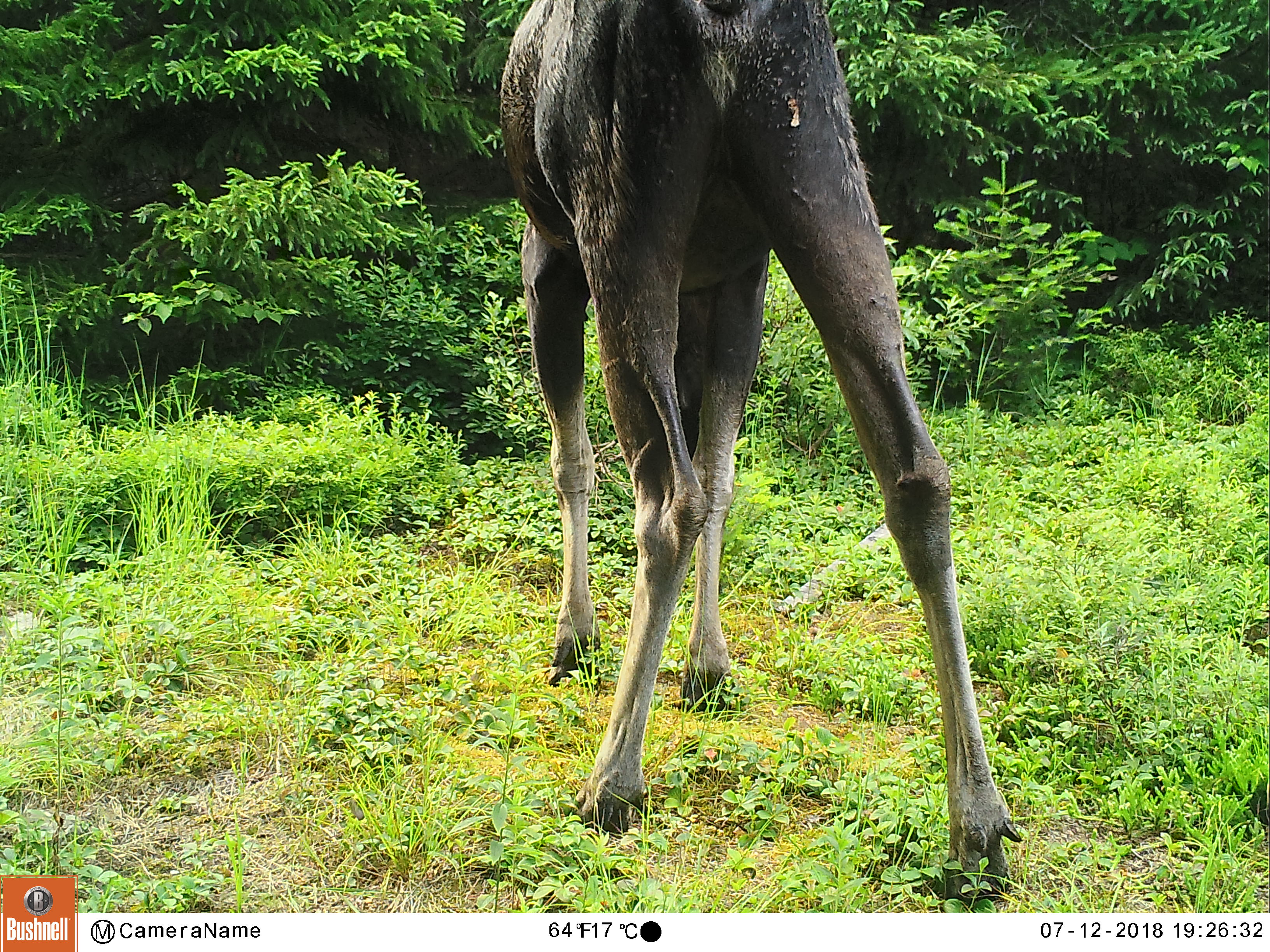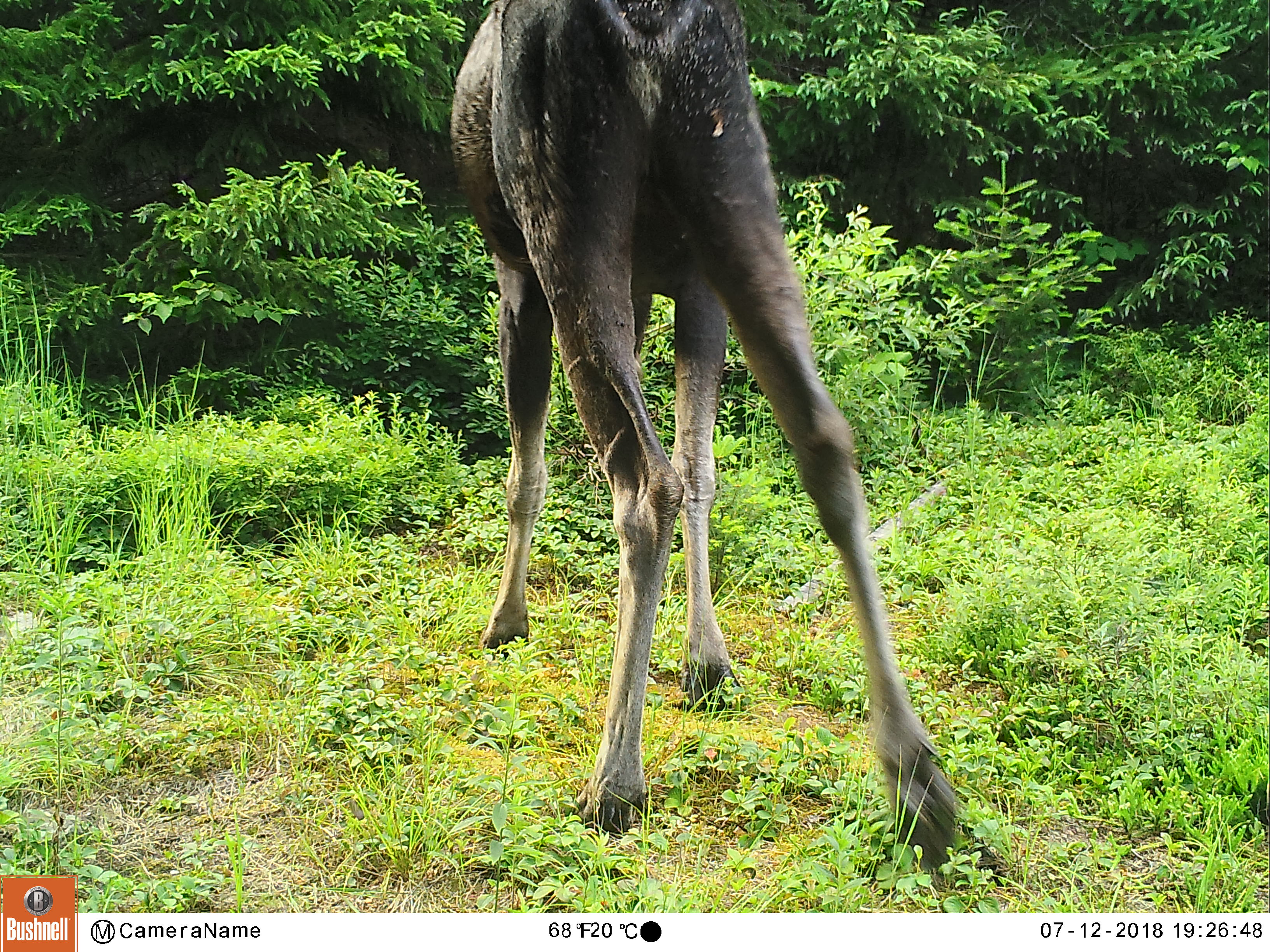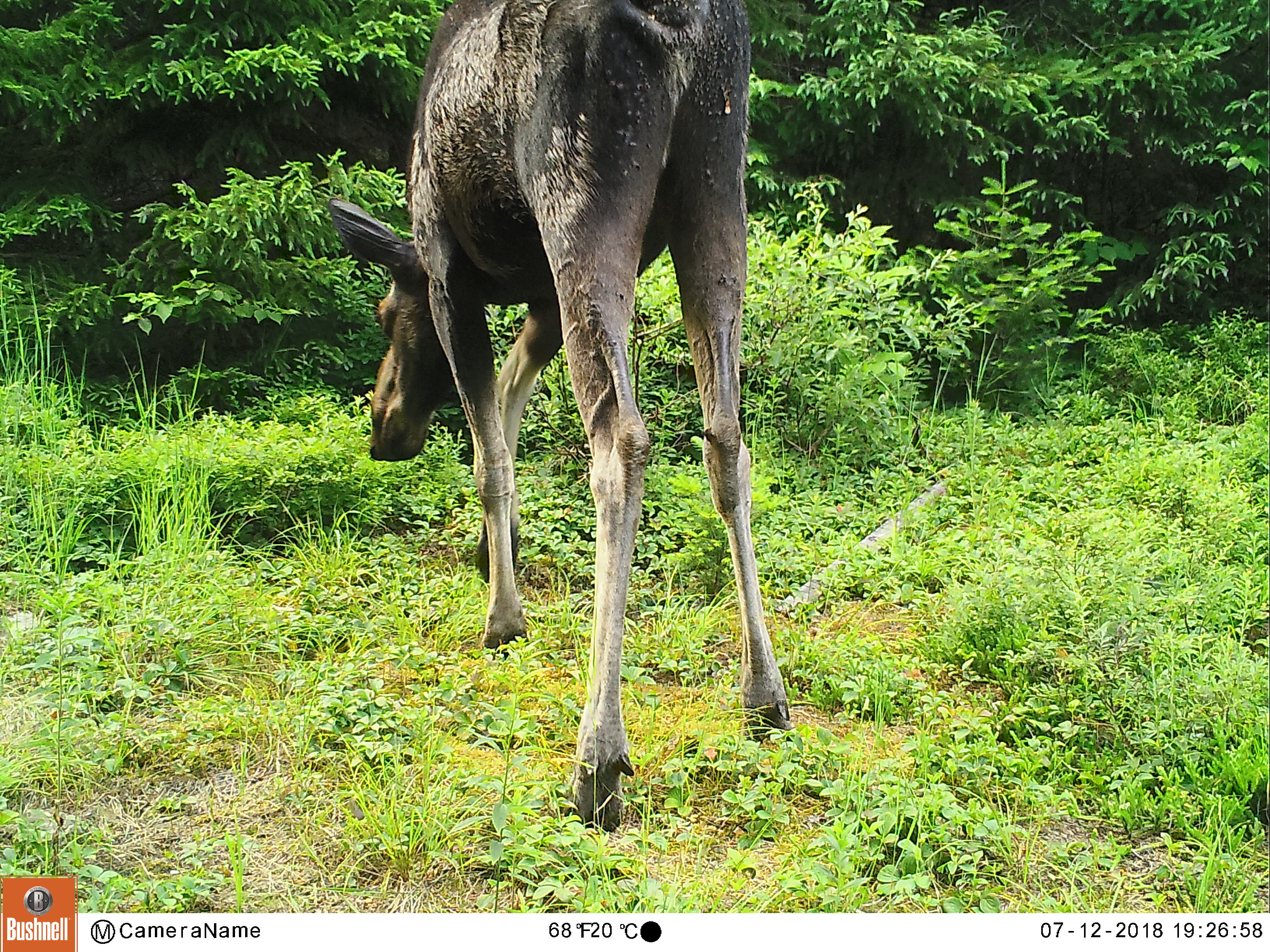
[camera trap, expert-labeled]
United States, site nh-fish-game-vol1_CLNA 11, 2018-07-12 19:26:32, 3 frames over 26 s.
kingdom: Animalia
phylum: Chordata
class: Mammalia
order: Artiodactyla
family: Cervidae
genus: Alces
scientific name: Alces alces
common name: moose